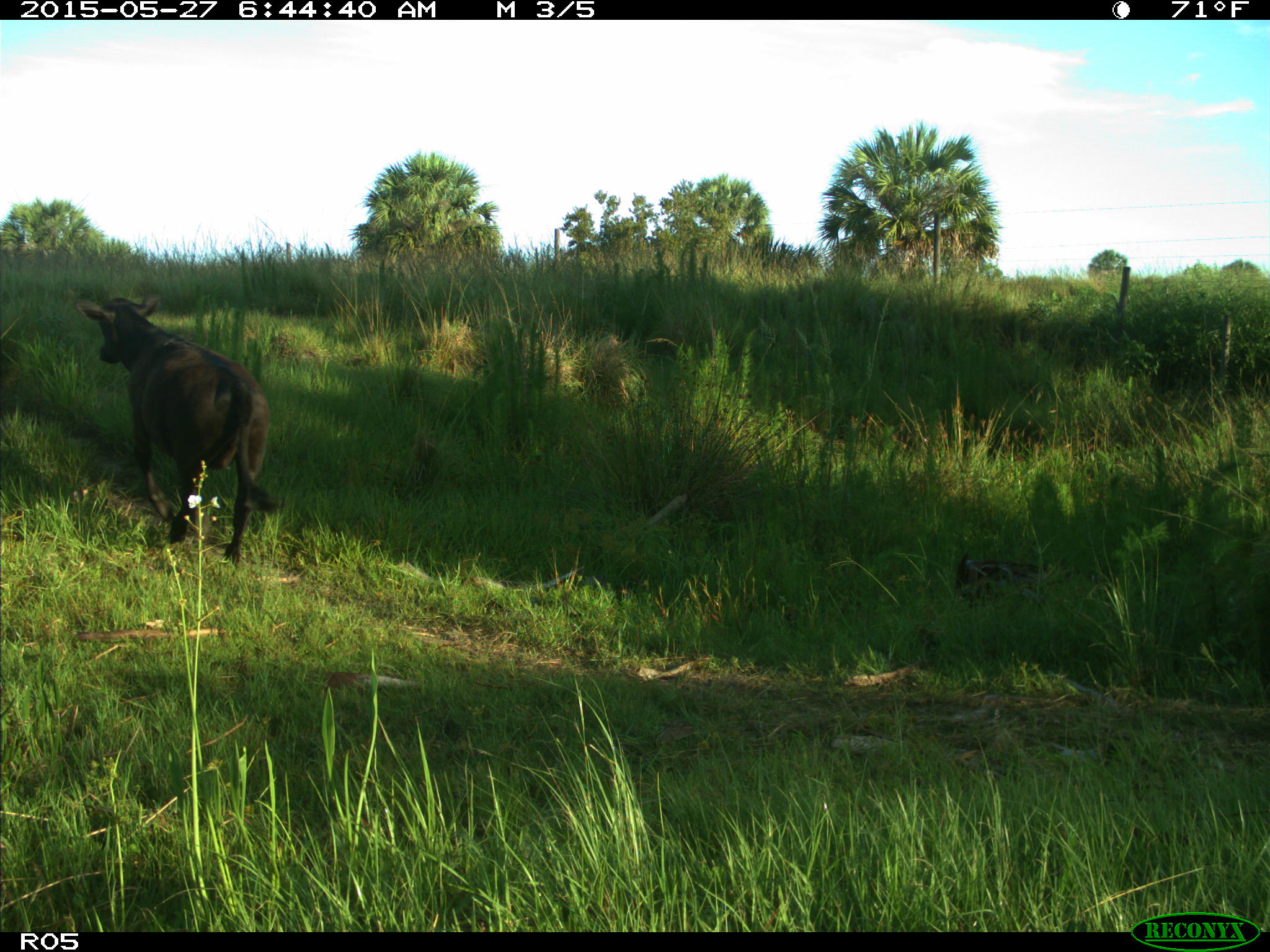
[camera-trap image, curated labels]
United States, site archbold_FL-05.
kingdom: Animalia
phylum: Chordata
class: Mammalia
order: Artiodactyla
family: Bovidae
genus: Bos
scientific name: Bos taurus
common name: domestic cow